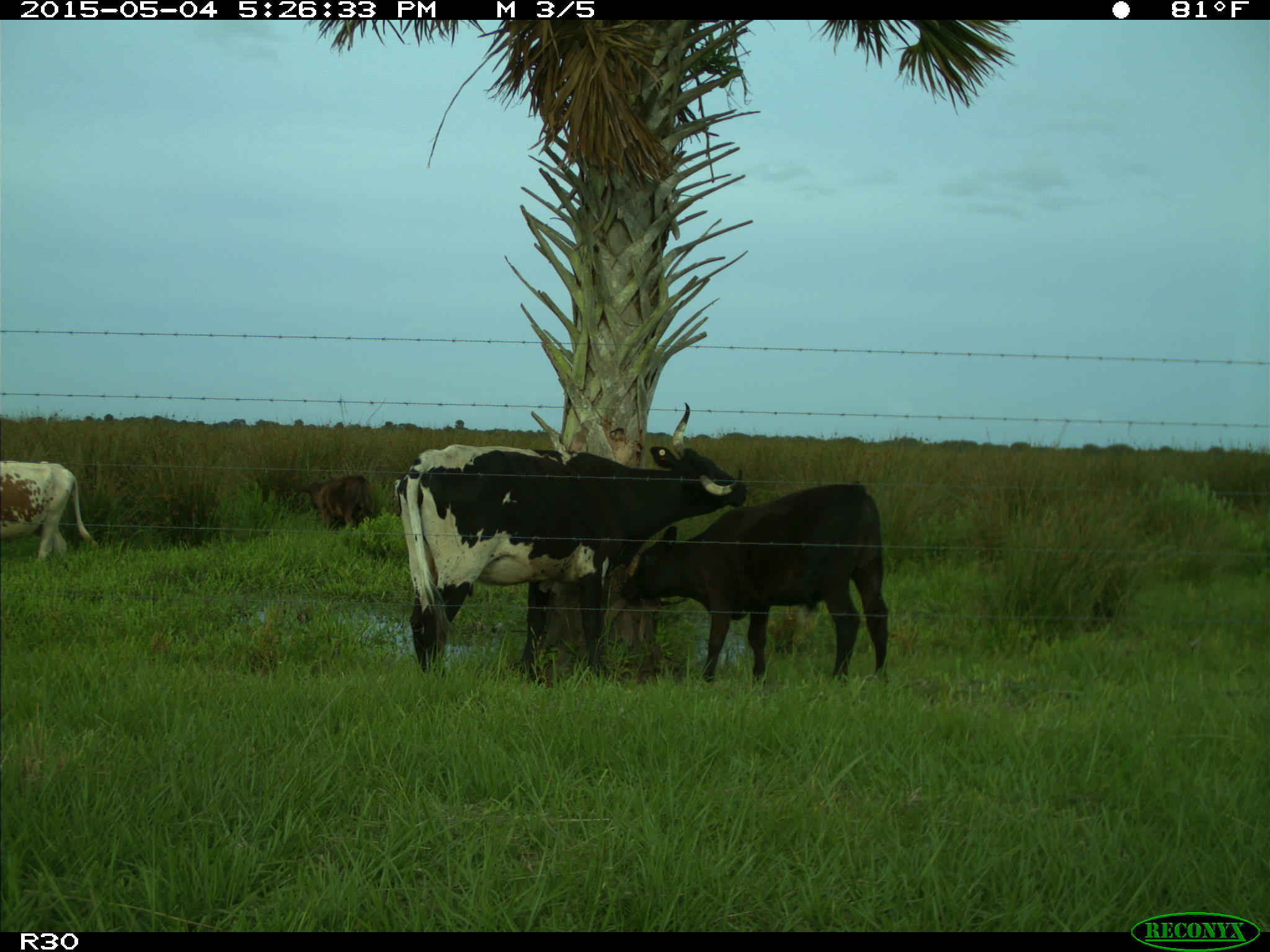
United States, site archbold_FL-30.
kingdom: Animalia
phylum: Chordata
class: Mammalia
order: Artiodactyla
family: Bovidae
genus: Bos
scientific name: Bos taurus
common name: domestic cow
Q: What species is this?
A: Bos taurus (domestic cow).